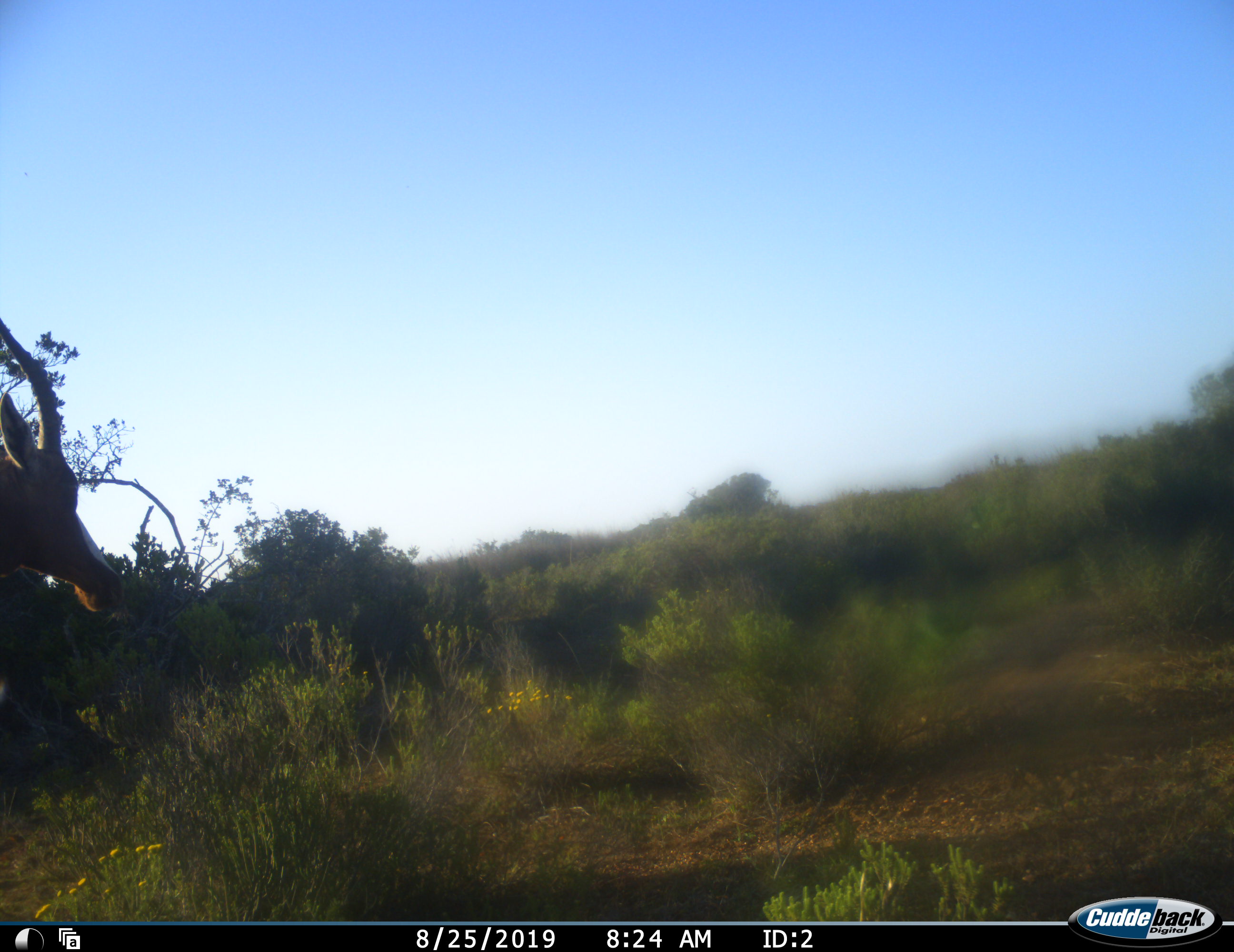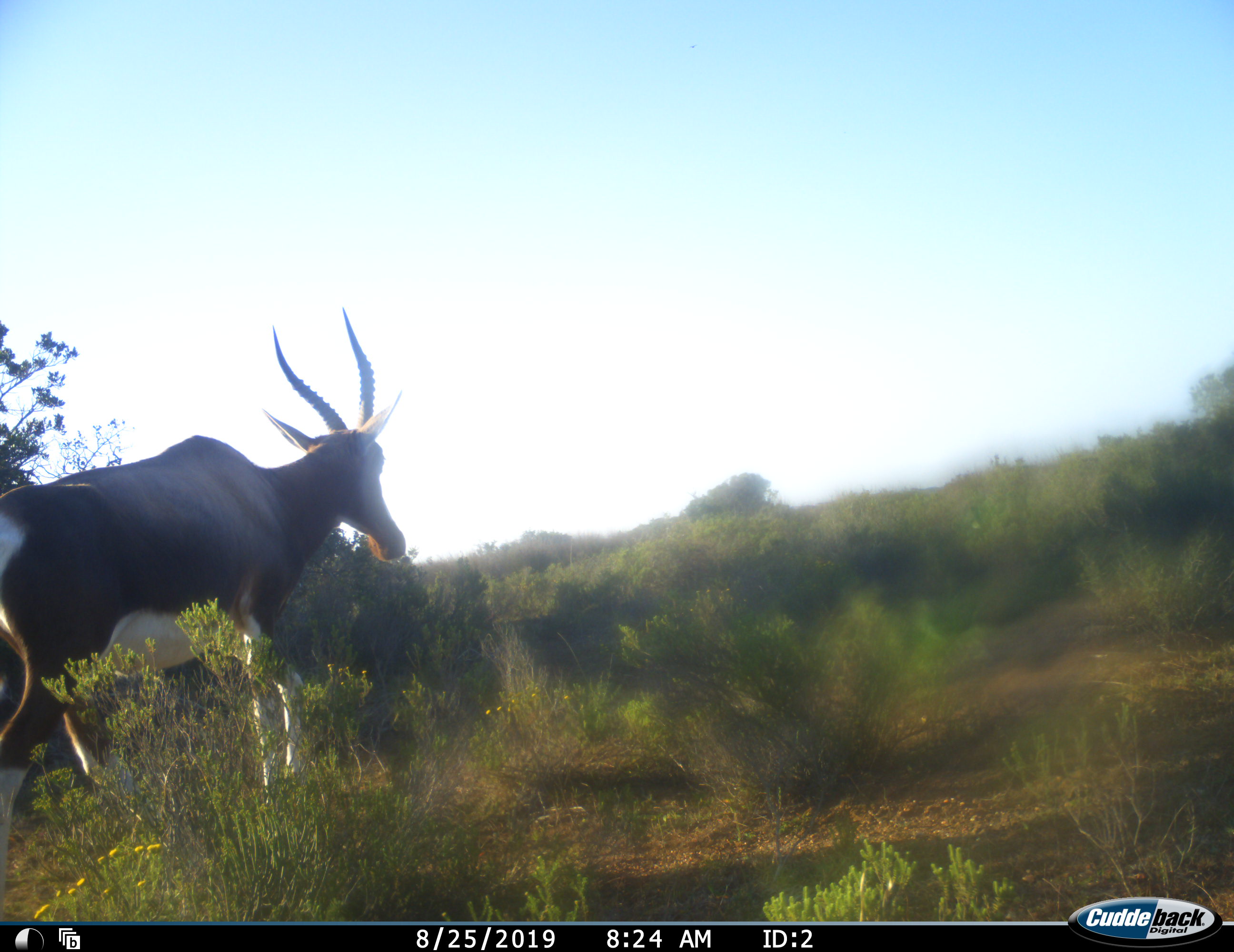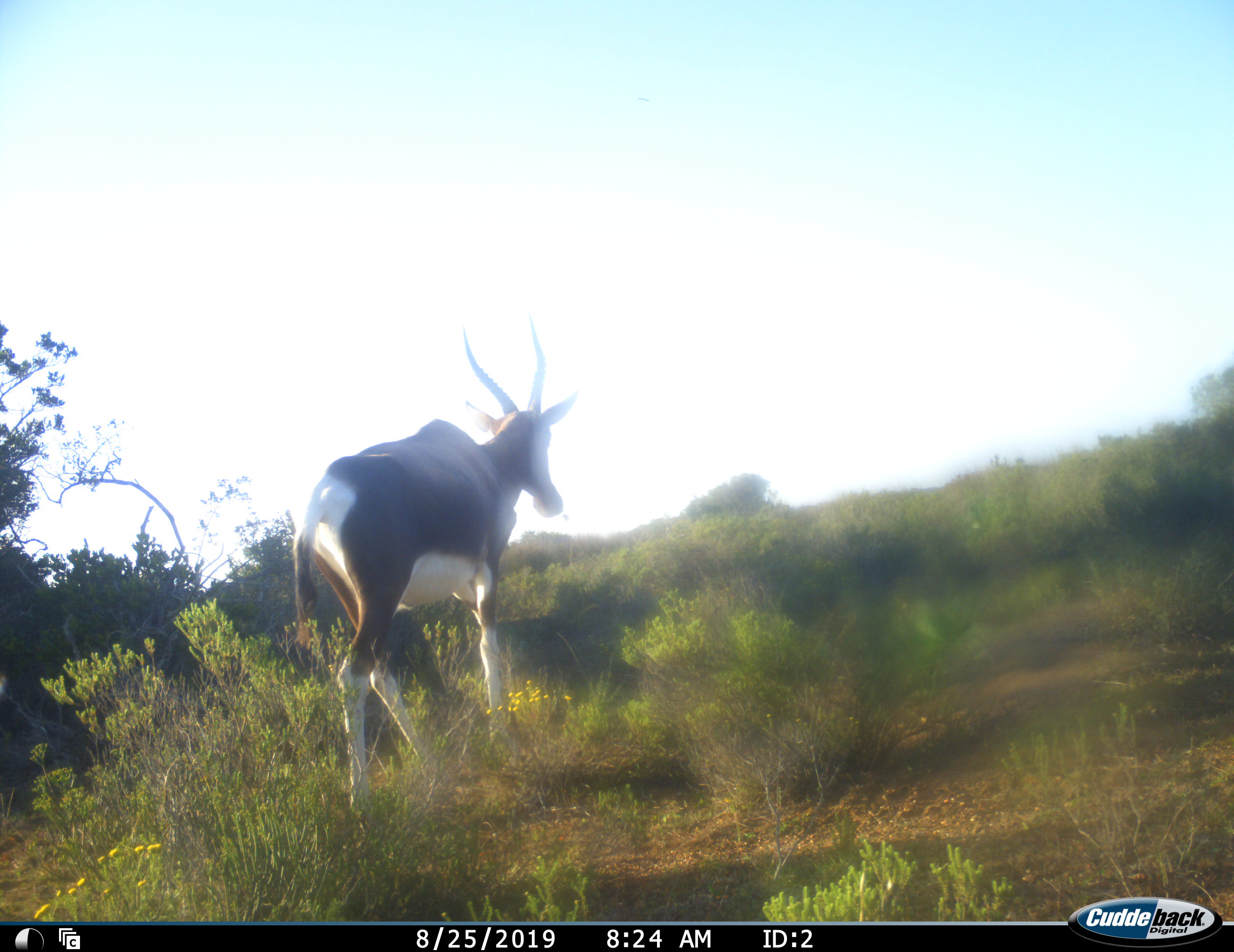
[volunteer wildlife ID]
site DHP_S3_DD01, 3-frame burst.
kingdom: Animalia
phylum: Chordata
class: Mammalia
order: Artiodactyla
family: Bovidae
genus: Damaliscus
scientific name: Damaliscus pygargus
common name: bontebok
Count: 1.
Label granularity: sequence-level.